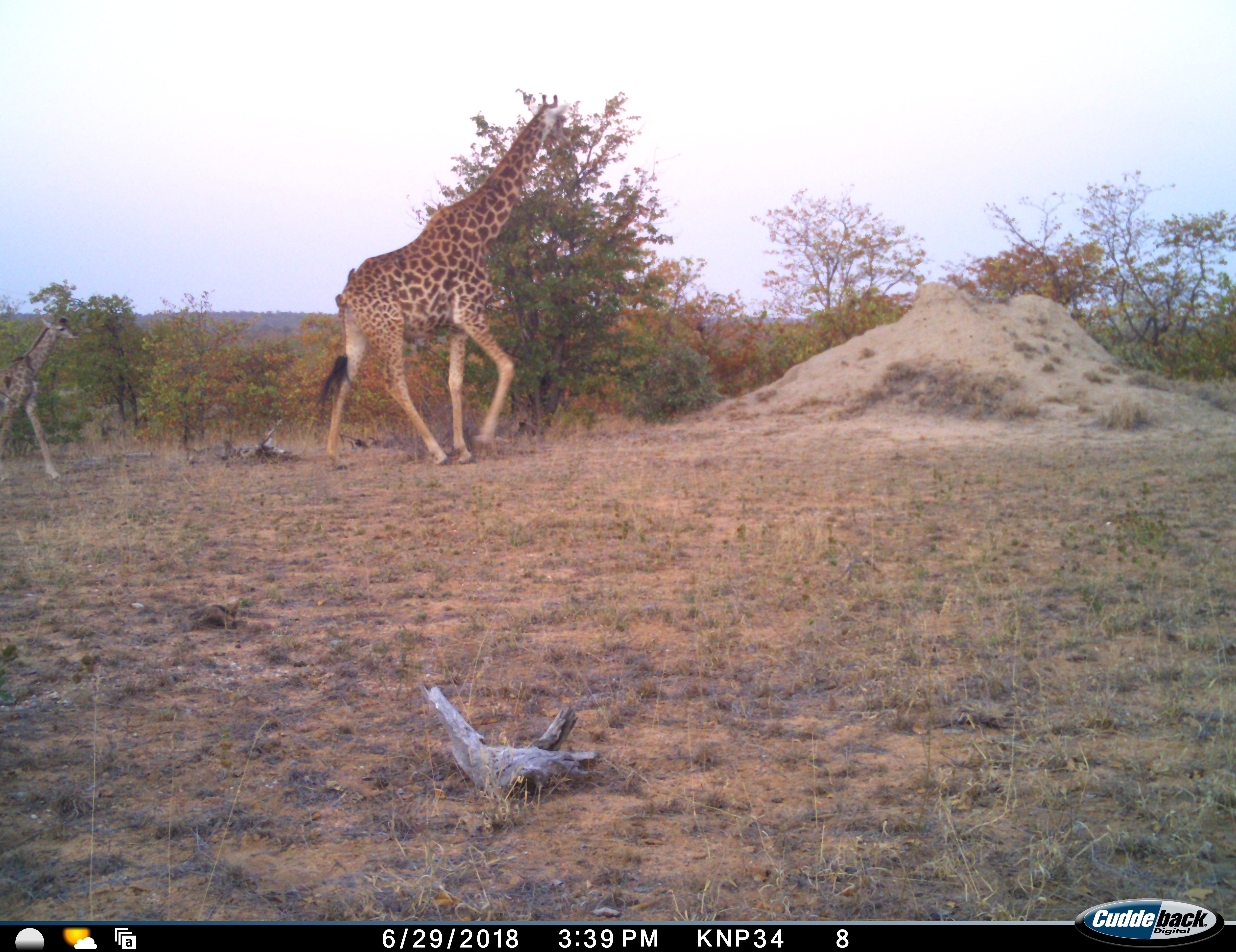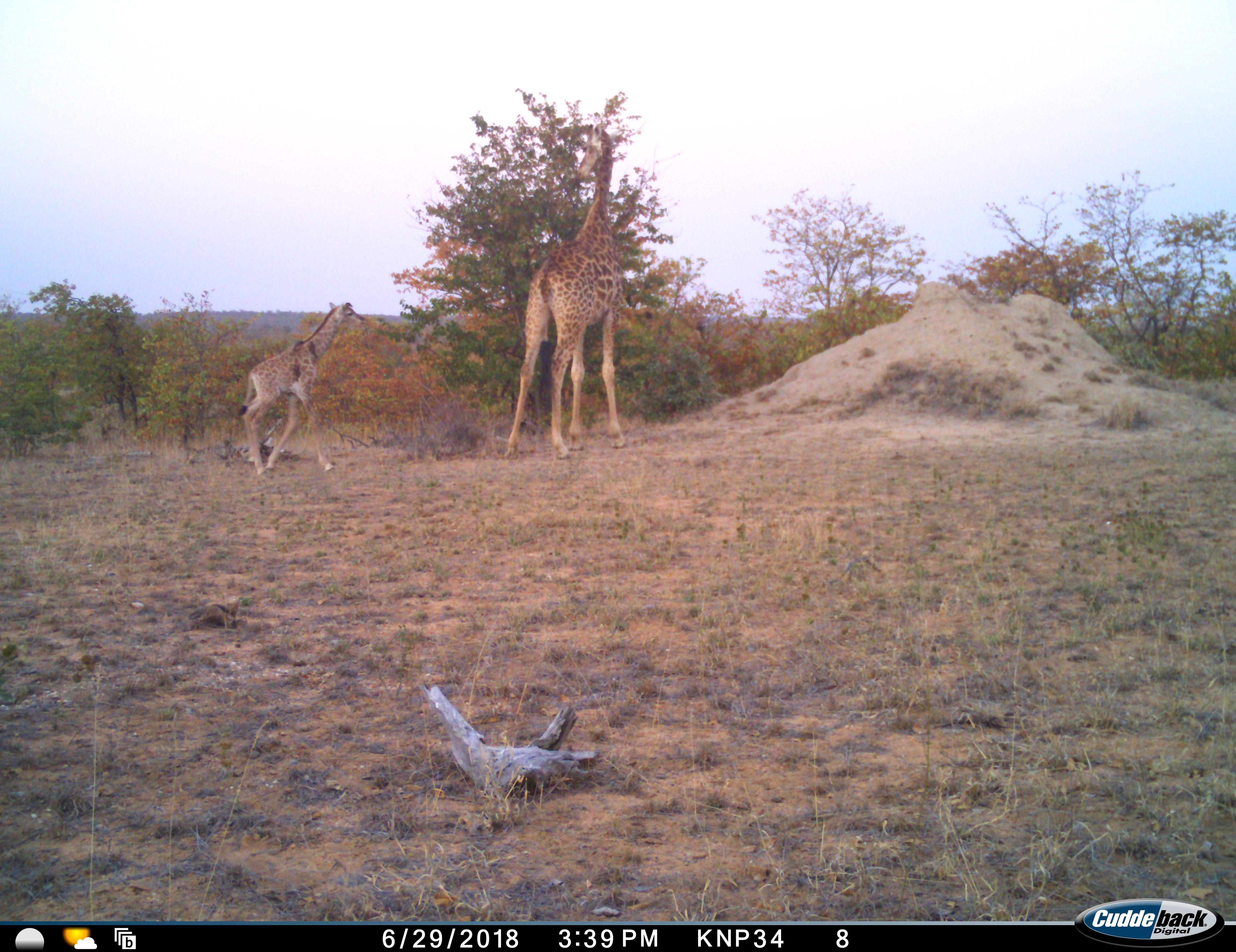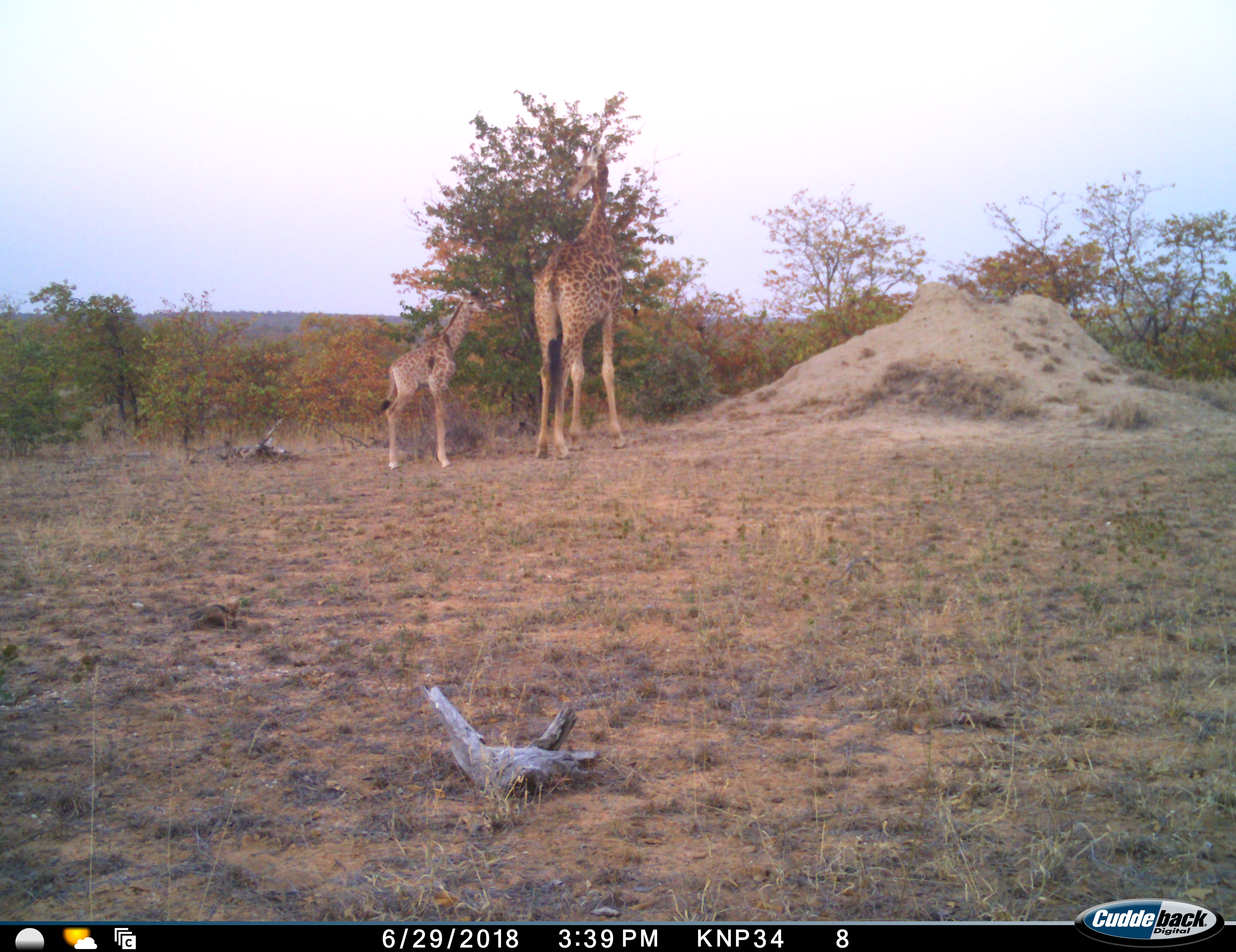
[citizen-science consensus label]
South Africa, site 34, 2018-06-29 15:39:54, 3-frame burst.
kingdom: Animalia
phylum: Chordata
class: Mammalia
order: Artiodactyla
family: Giraffidae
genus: Giraffa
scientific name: Giraffa camelopardalis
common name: giraffe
Giraffe (Giraffa camelopardalis), count 2. Behavior (volunteer vote fractions): standing 20%, resting 0%, moving 100%, interacting 10%. Young present (vote fraction): 100%. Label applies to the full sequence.